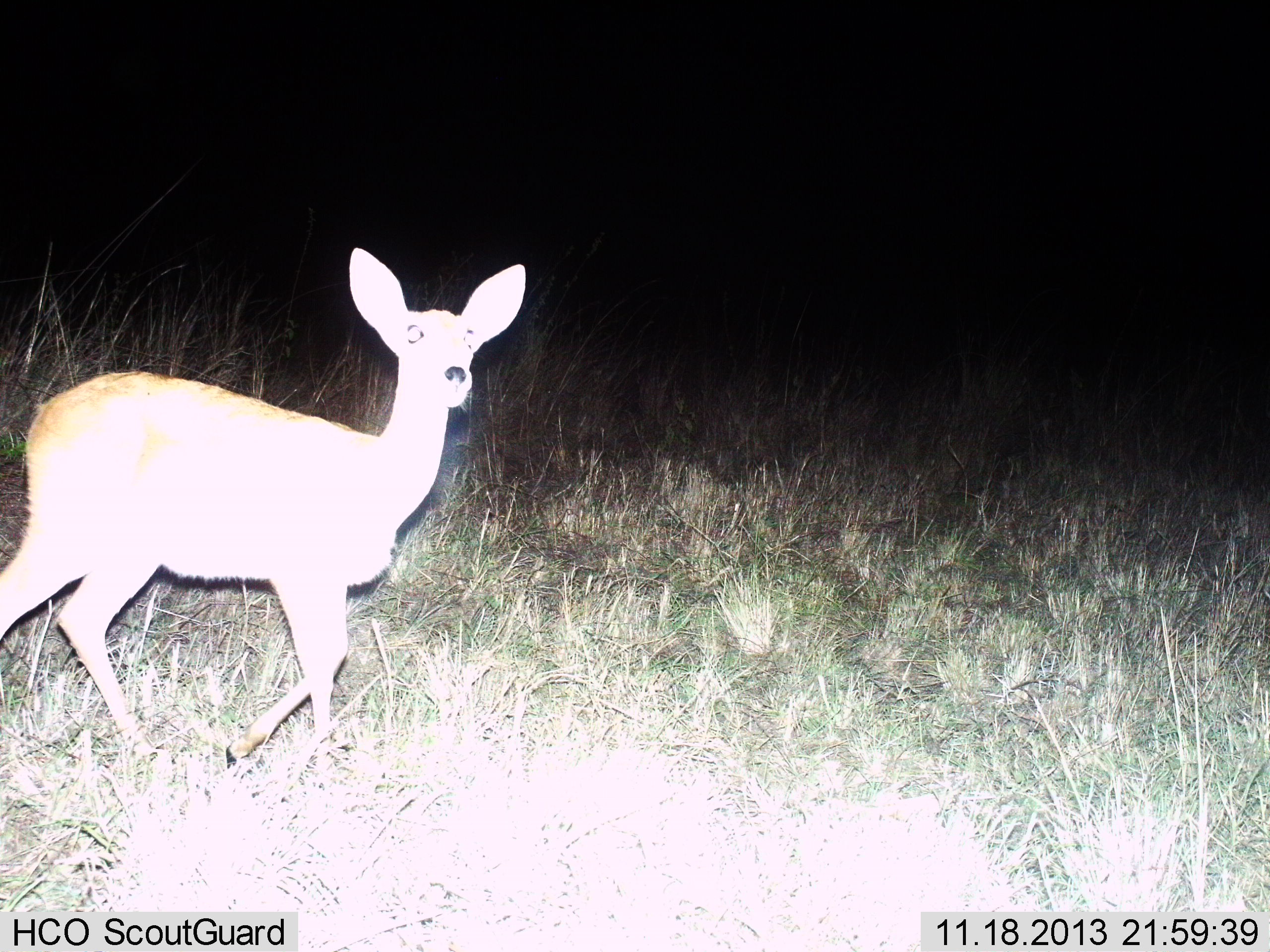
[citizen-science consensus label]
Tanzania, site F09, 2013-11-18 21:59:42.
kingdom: Animalia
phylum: Chordata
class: Mammalia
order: Artiodactyla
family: Bovidae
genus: Redunca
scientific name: Redunca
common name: reedbuck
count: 1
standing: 0%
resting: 0%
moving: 100%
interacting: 0%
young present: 0%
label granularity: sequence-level